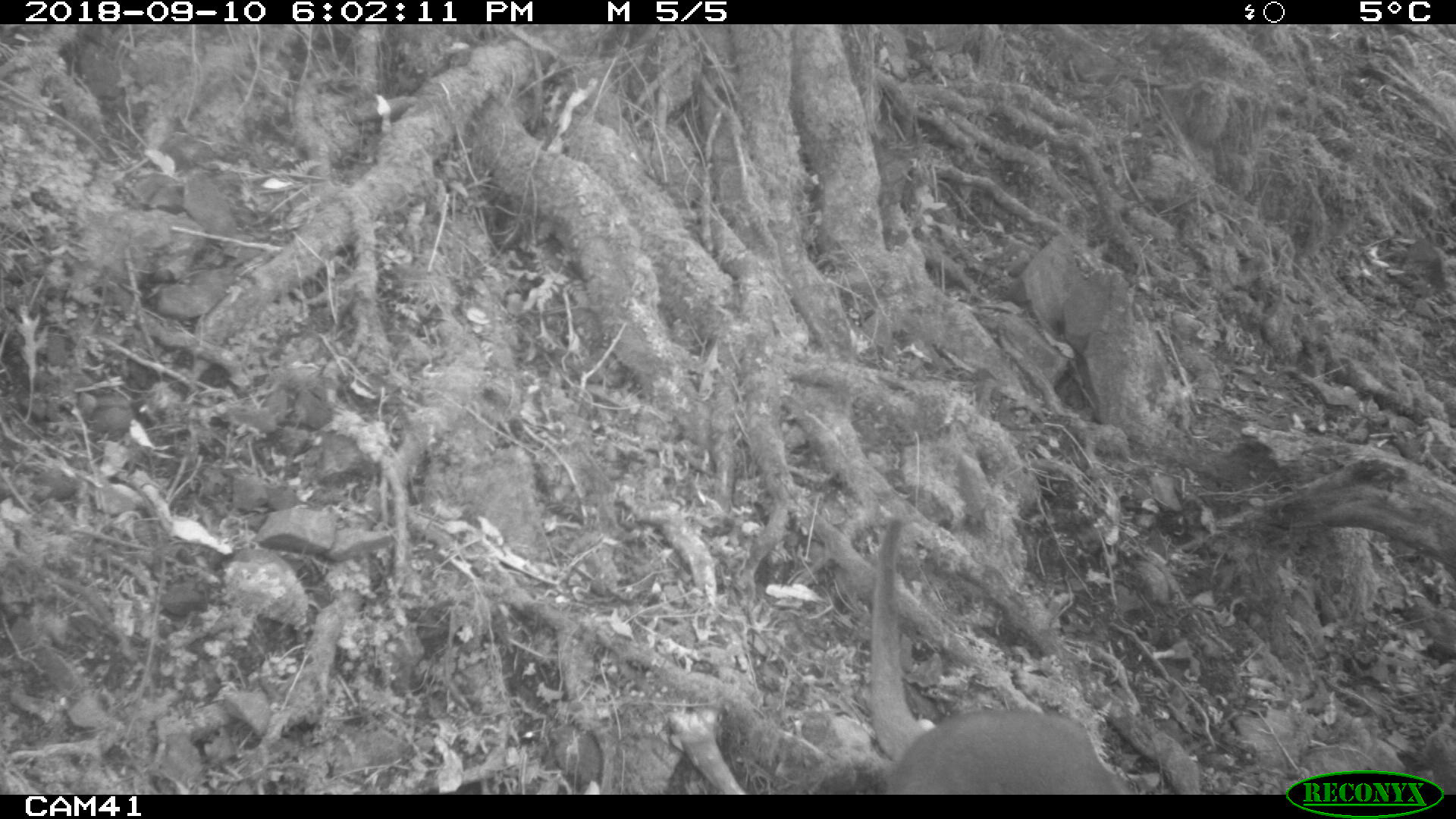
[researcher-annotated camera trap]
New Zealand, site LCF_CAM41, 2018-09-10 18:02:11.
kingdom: Animalia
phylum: Chordata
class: Mammalia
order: Diprotodontia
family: Macropodidae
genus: Notamacropus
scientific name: Notamacropus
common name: wallaby